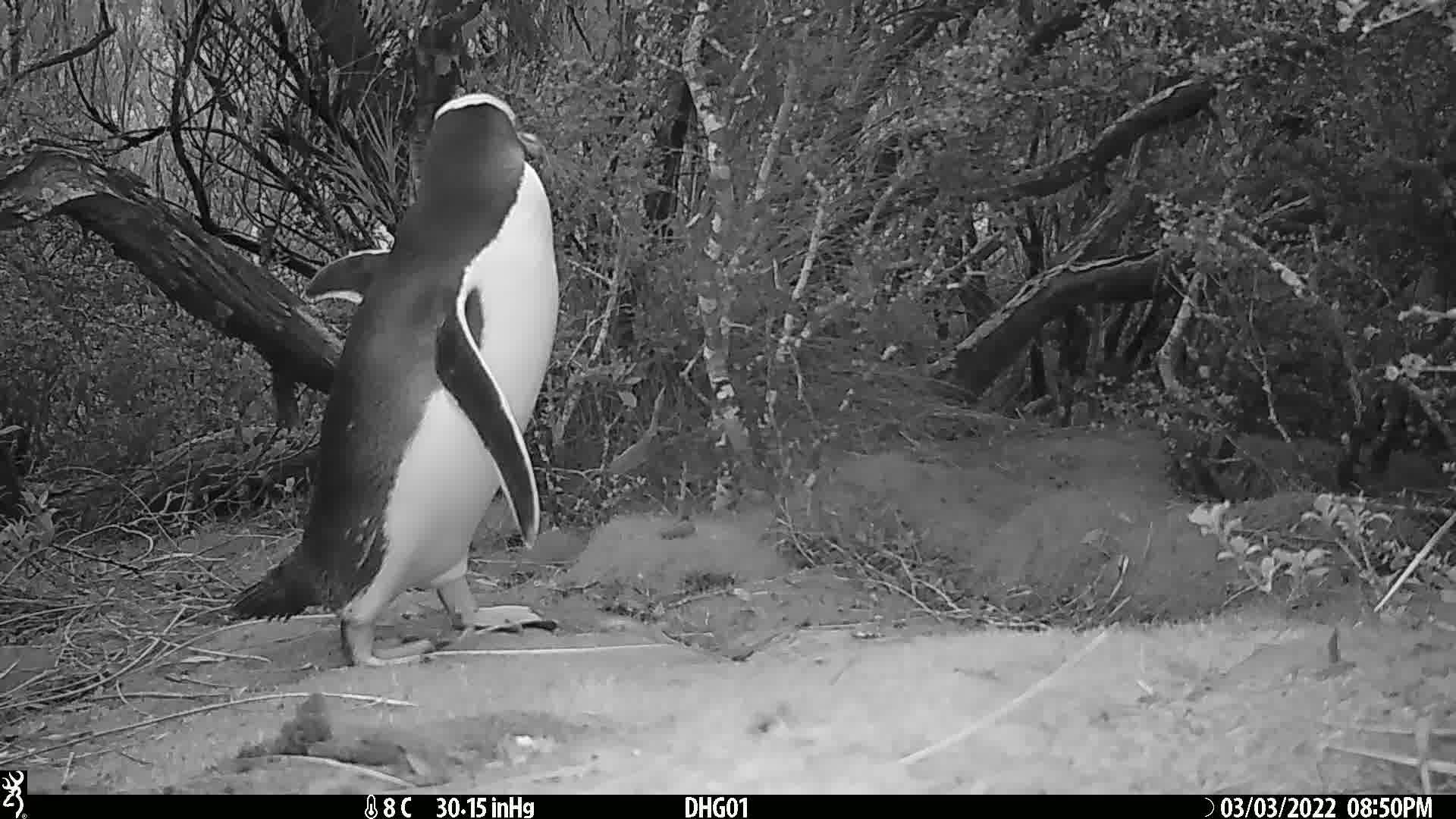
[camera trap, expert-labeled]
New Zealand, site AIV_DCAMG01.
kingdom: Animalia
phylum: Chordata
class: Aves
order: Sphenisciformes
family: Spheniscidae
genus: Megadyptes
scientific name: Megadyptes antipodes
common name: yellow-eyed penguin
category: yellow eyed penguin